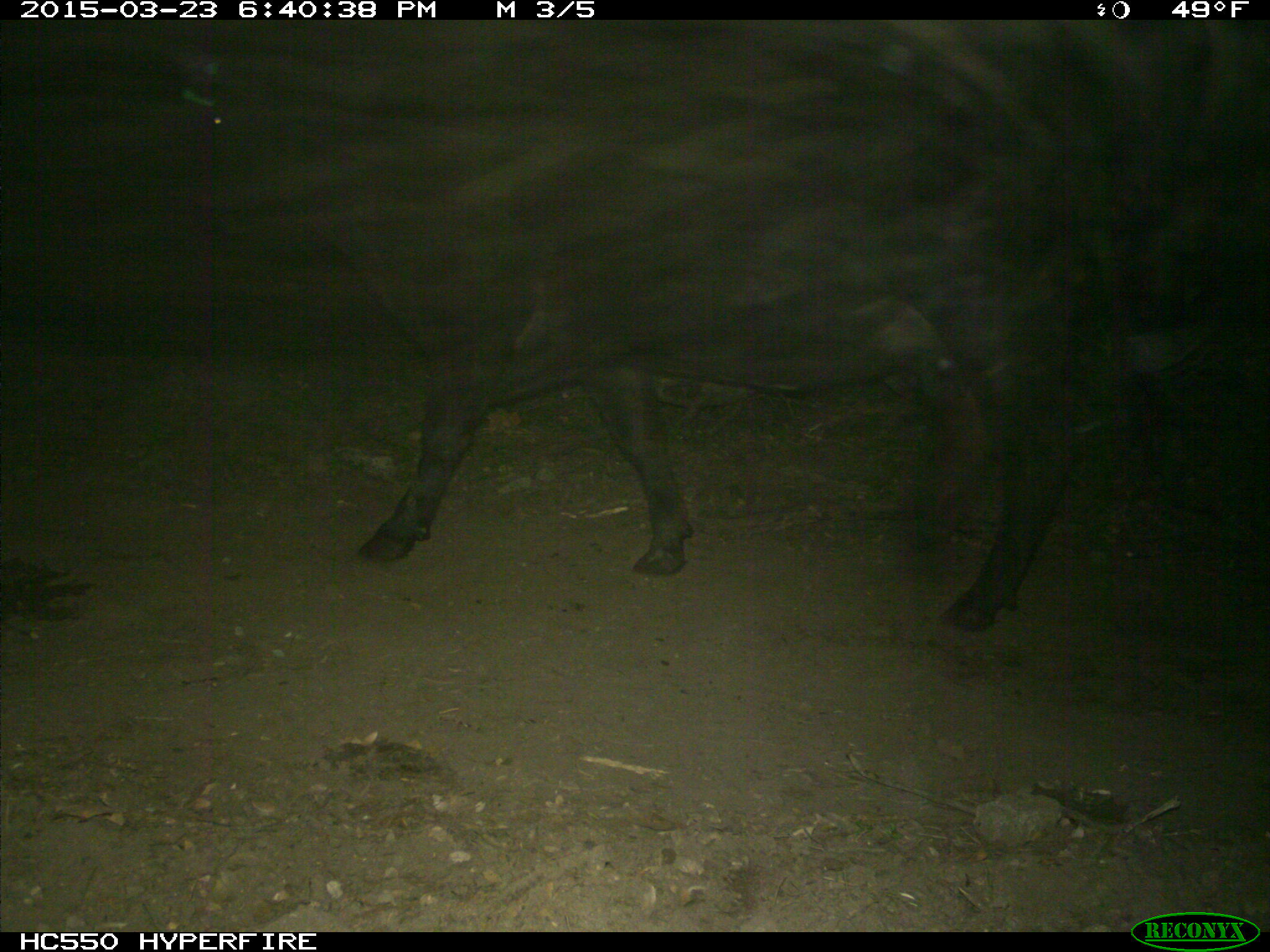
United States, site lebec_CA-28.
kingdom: Animalia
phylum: Chordata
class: Mammalia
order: Artiodactyla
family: Bovidae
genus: Bos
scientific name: Bos taurus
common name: domestic cow